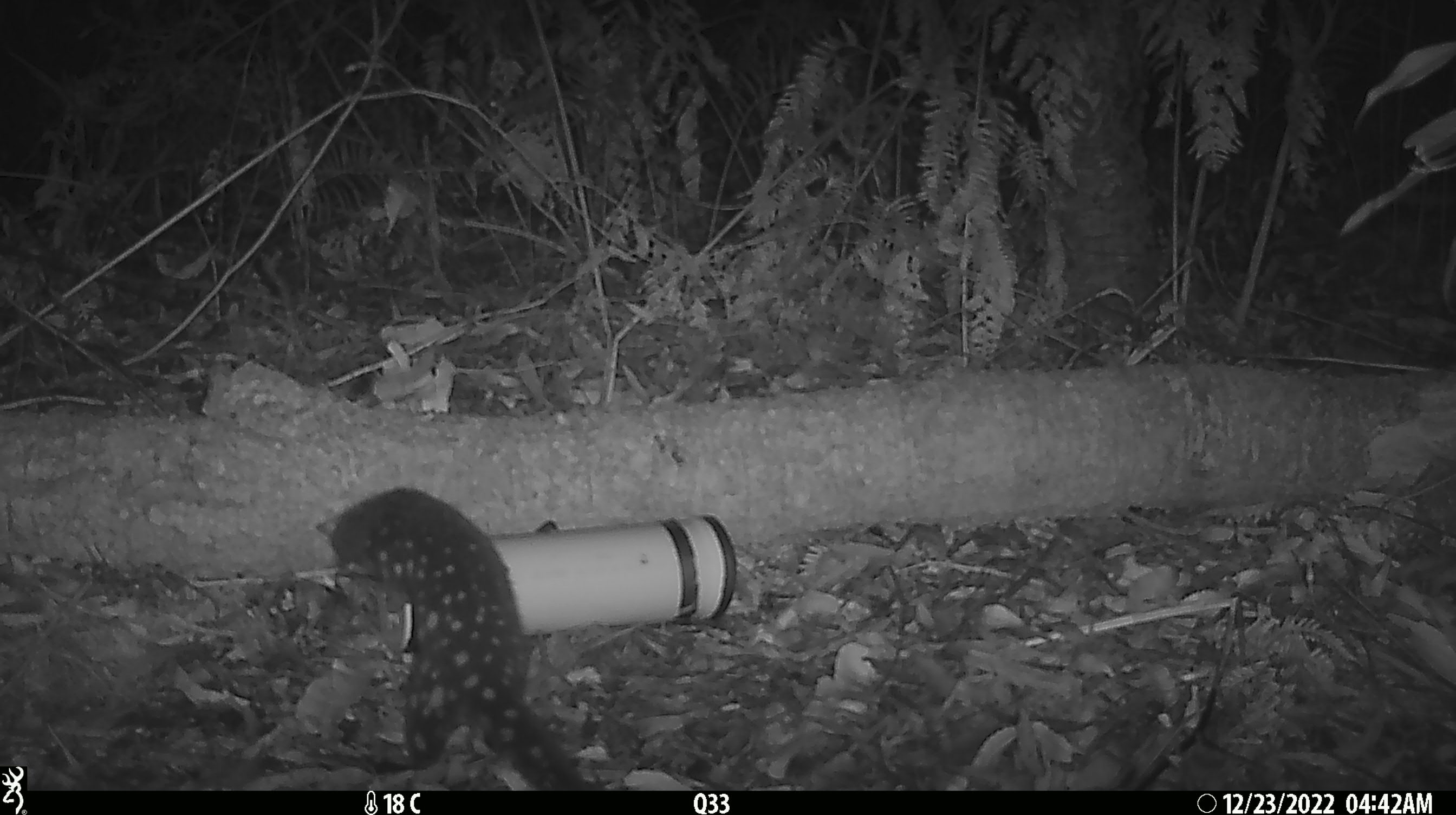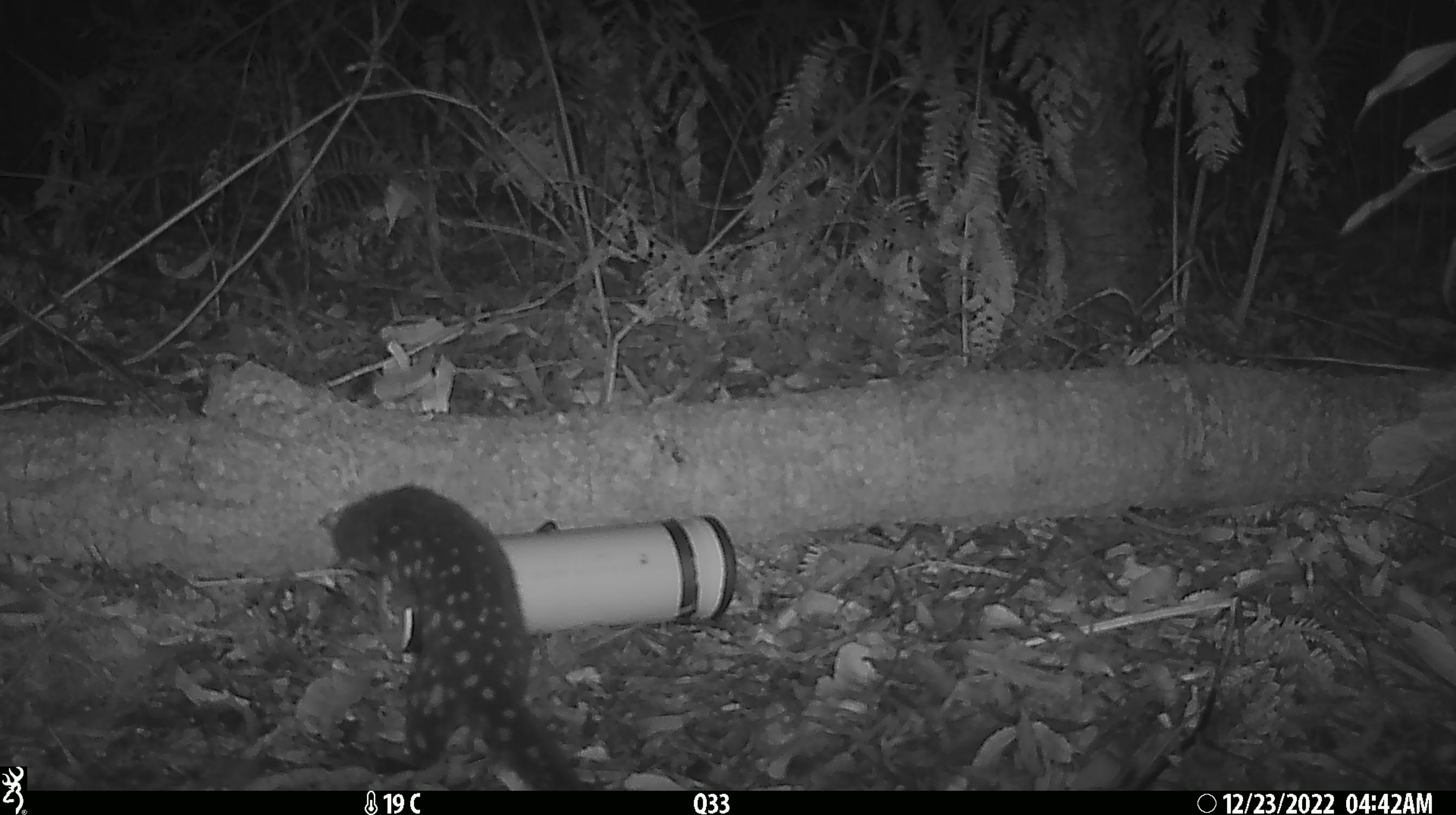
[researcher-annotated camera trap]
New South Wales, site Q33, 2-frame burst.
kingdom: Animalia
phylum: Chordata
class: Mammalia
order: Dasyuromorphia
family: Dasyuridae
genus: Dasyurus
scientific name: Dasyurus maculatus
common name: spotted-tailed quoll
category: quoll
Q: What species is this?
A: Quoll (spotted-tailed quoll) (Dasyurus maculatus).